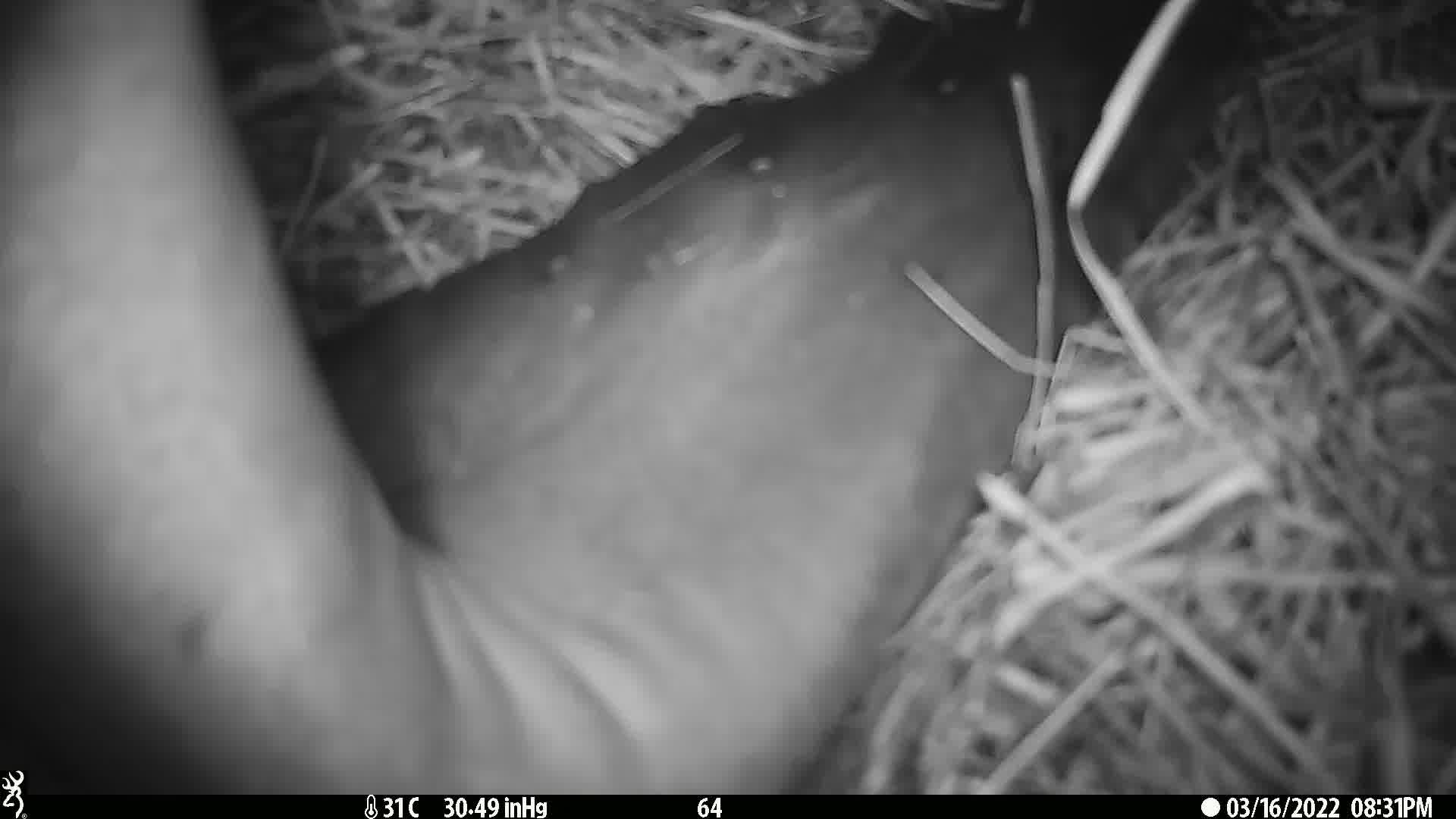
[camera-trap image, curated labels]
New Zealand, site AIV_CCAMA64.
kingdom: Animalia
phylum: Chordata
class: Mammalia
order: Carnivora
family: Otariidae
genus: Phocarctos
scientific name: Phocarctos hookeri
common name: new zealand sea lion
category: sealion